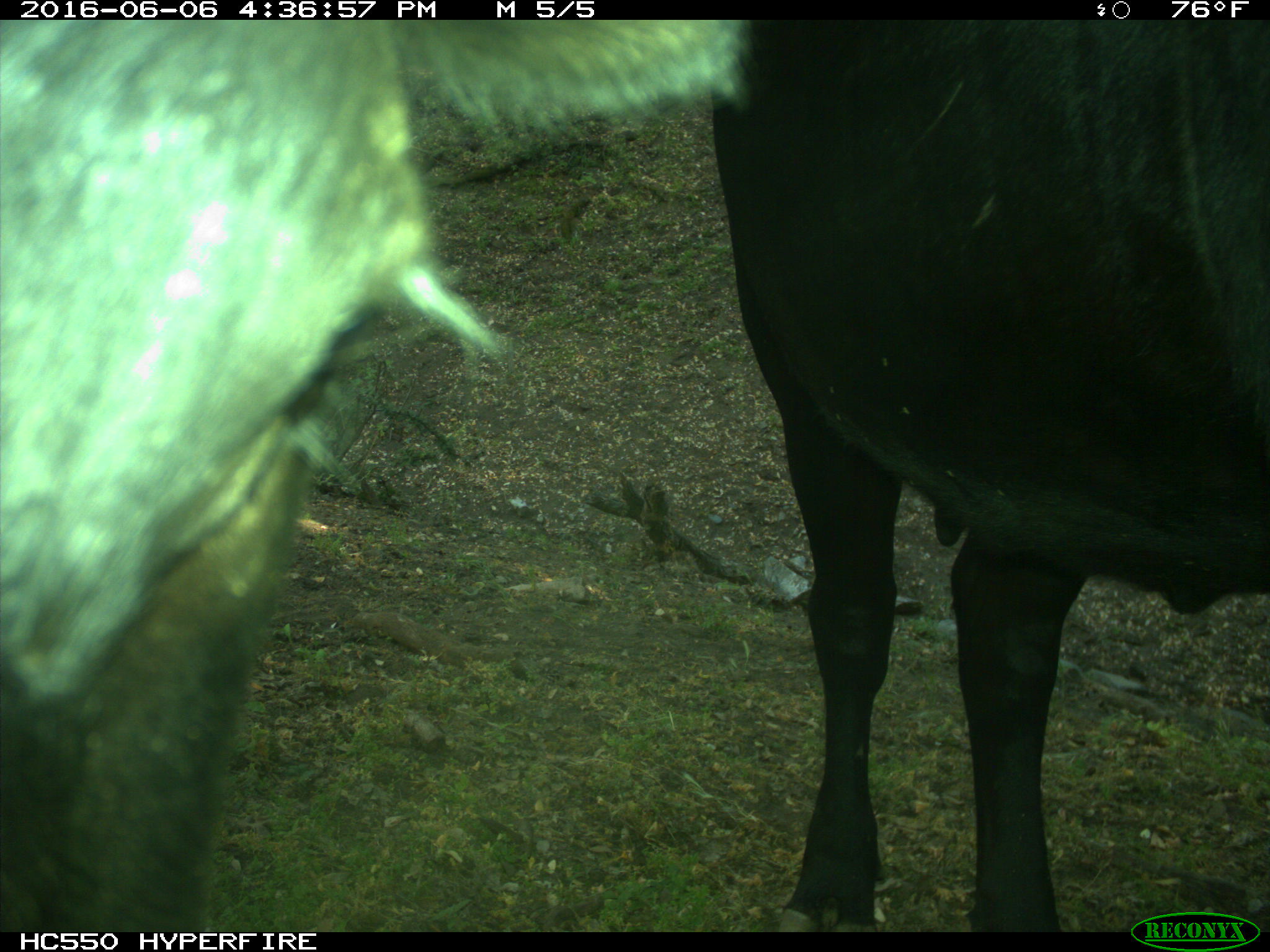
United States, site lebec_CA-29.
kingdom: Animalia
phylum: Chordata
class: Mammalia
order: Artiodactyla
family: Bovidae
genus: Bos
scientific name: Bos taurus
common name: domestic cow